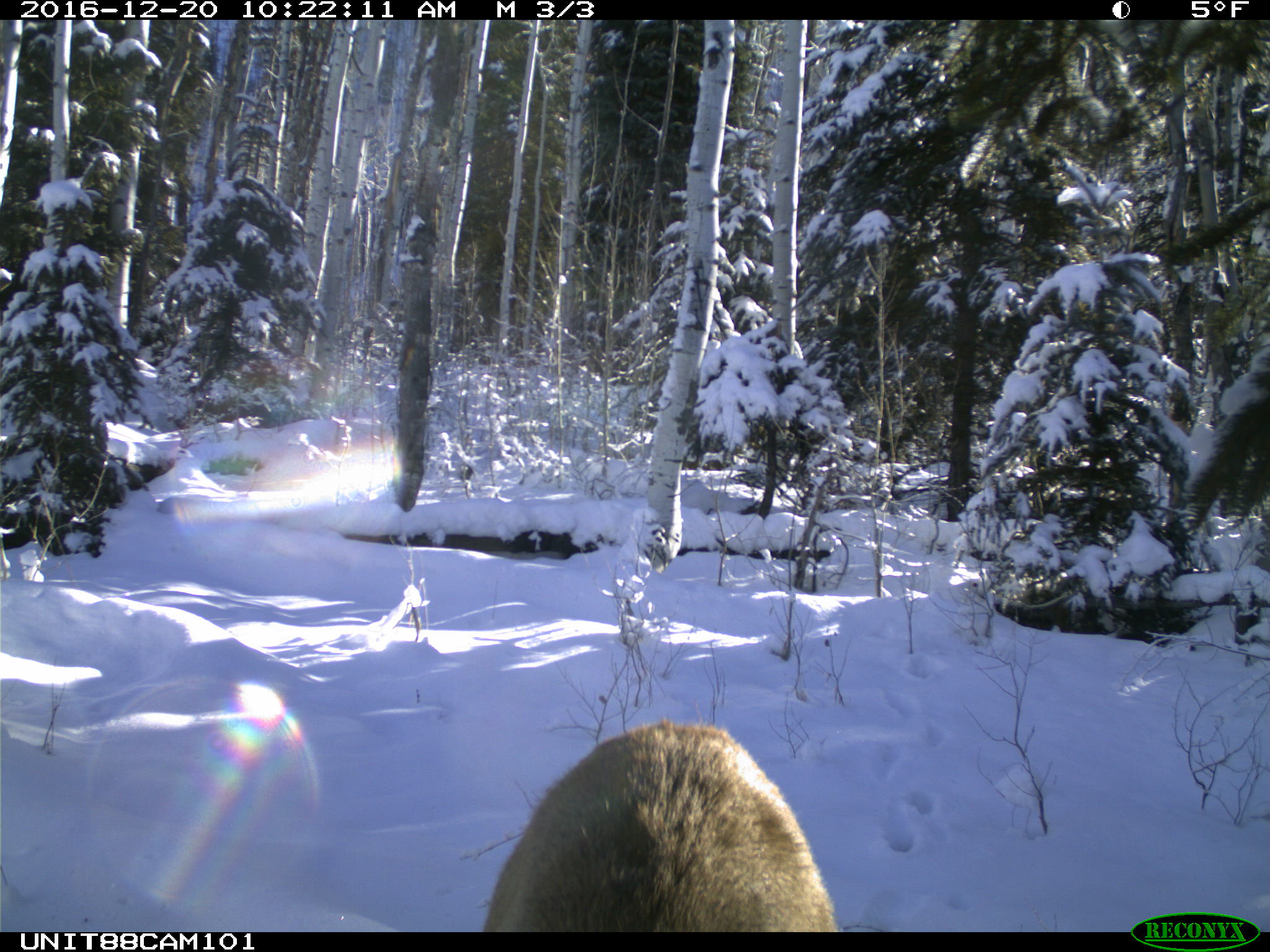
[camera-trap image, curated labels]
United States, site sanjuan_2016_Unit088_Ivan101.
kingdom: Animalia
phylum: Chordata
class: Mammalia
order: Artiodactyla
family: Cervidae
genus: Cervus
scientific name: Cervus elaphus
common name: red deer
Cervus elaphus (red deer).